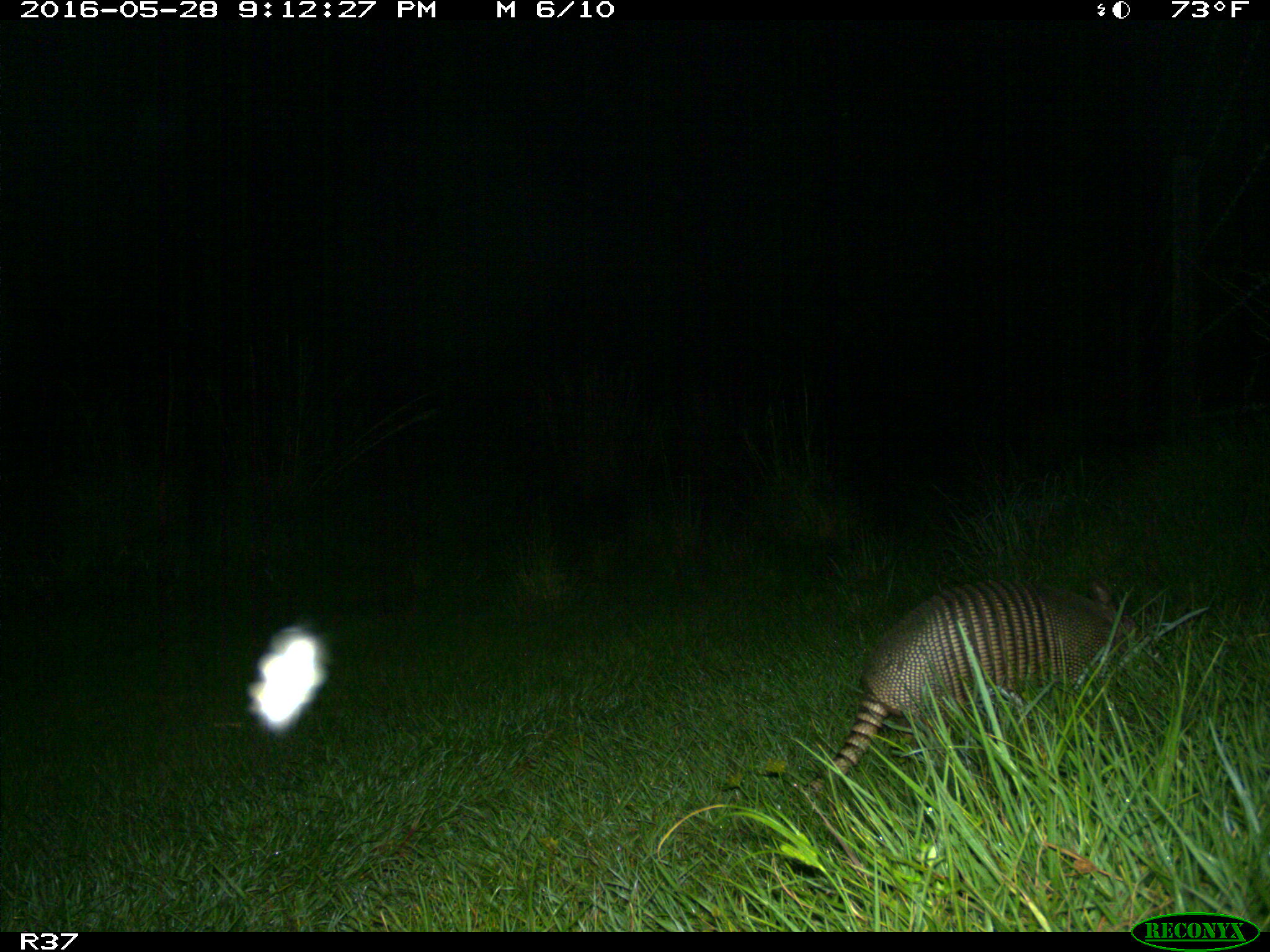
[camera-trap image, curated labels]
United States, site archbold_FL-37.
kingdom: Animalia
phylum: Chordata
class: Mammalia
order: Cingulata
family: Dasypodidae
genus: Dasypus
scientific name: Dasypus novemcinctus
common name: nine-banded armadillo